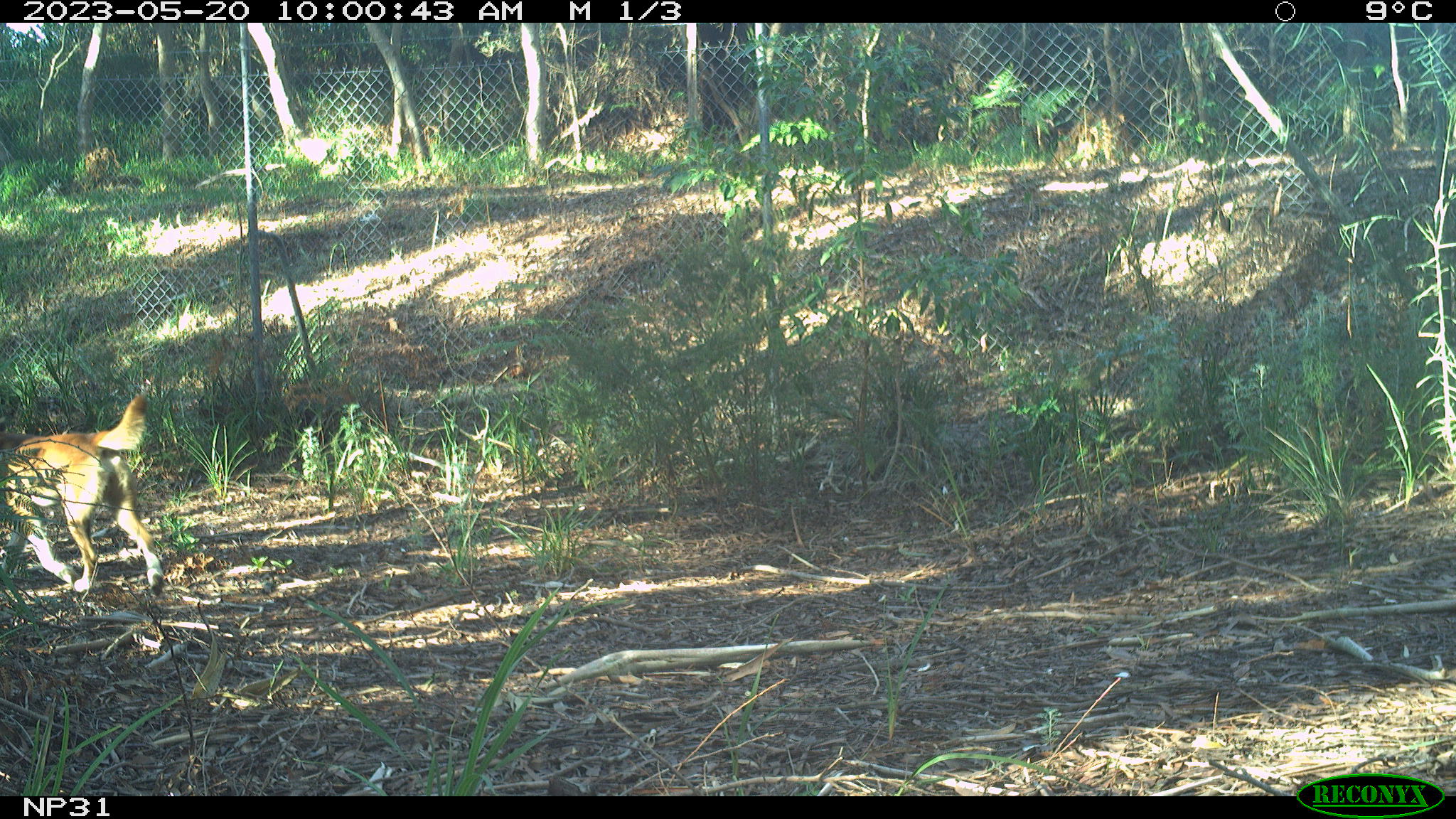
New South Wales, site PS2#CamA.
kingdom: Animalia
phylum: Chordata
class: Mammalia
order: Carnivora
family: Canidae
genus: Canis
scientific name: Canis familiaris dingo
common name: dingo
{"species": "dingo (Canis familiaris dingo)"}